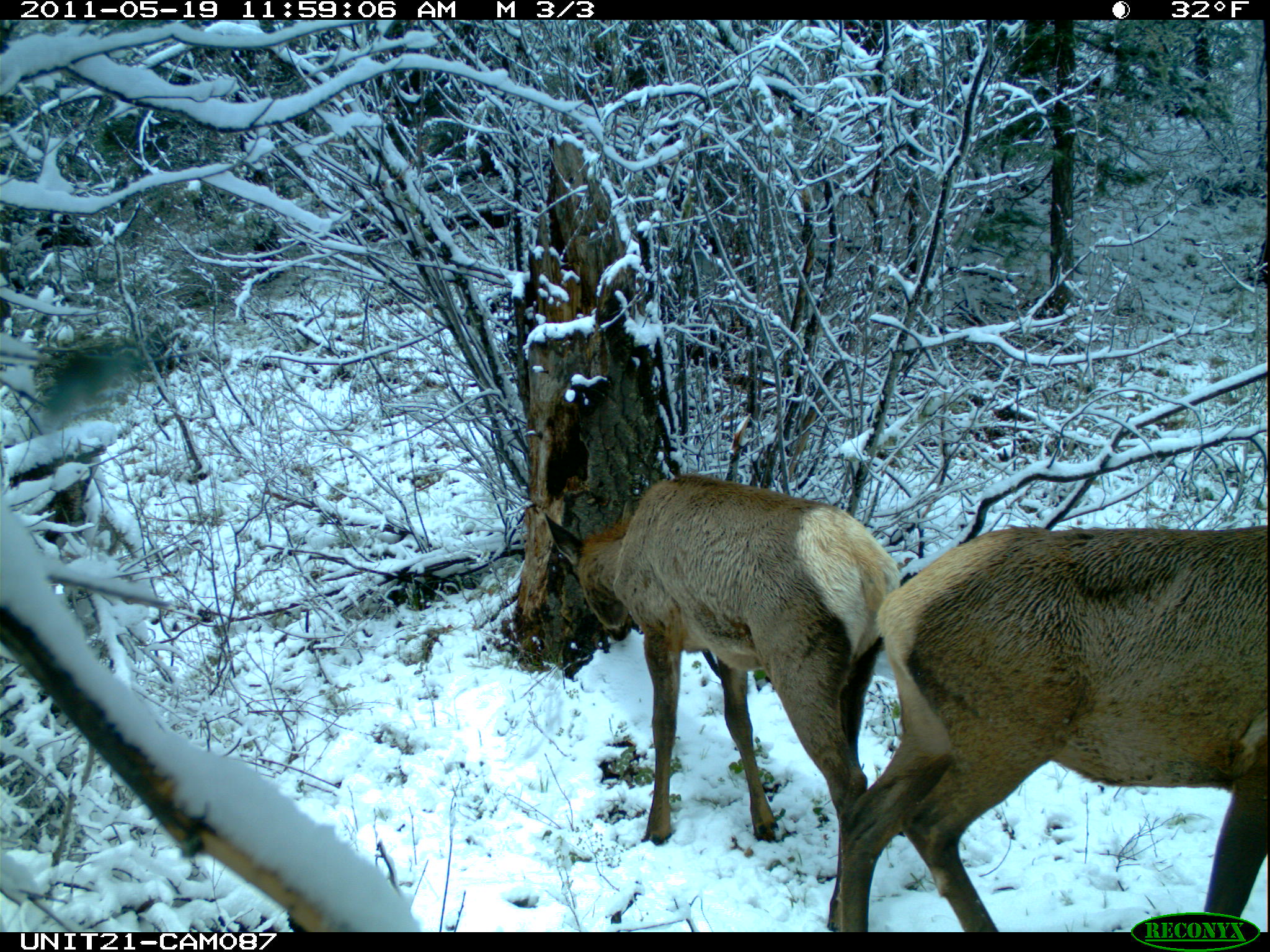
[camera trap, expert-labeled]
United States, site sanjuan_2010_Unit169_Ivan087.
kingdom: Animalia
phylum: Chordata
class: Mammalia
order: Artiodactyla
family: Cervidae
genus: Cervus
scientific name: Cervus elaphus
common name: red deer